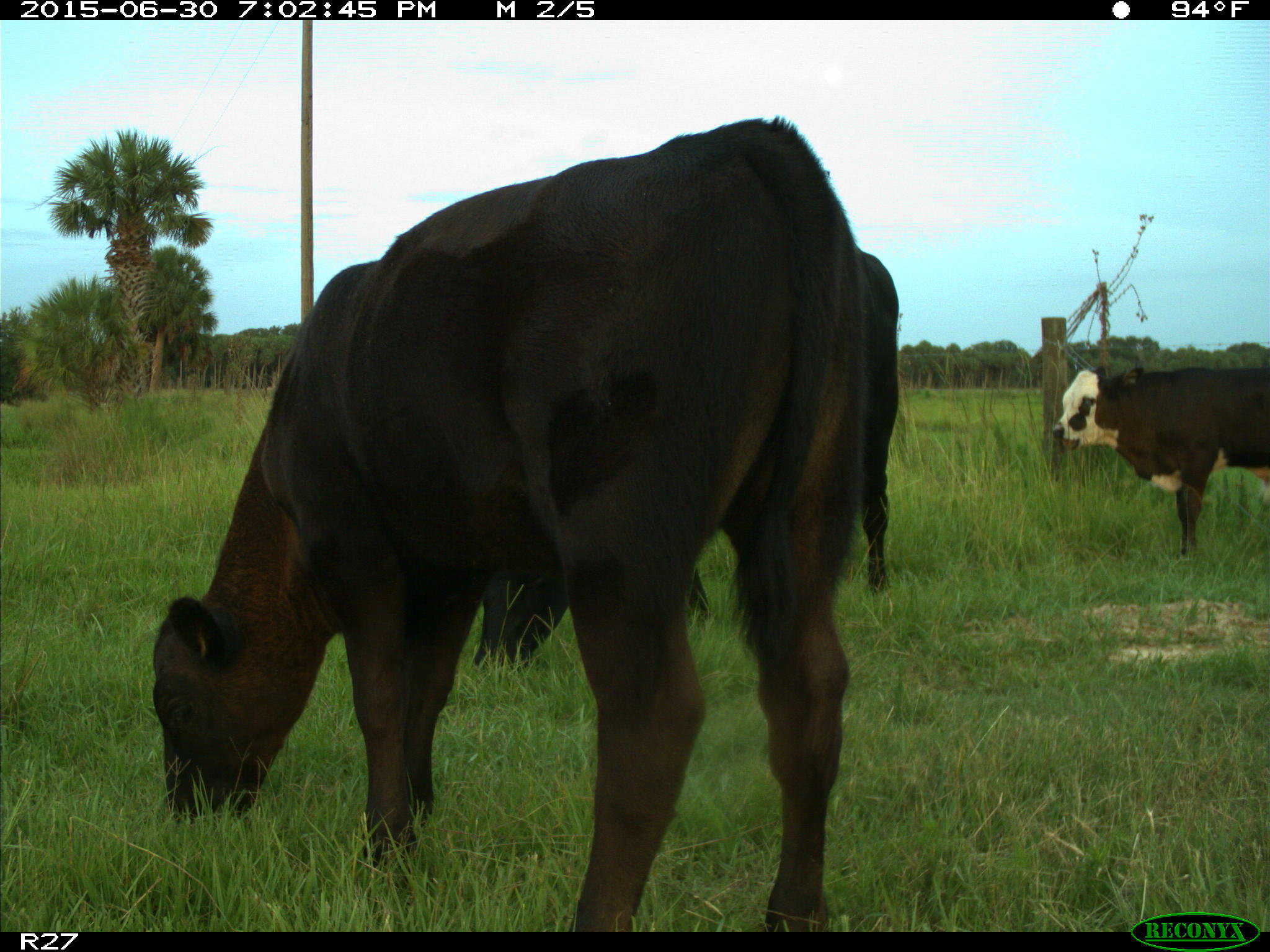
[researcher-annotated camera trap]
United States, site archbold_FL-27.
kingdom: Animalia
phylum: Chordata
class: Mammalia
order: Artiodactyla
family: Bovidae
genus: Bos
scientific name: Bos taurus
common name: domestic cow